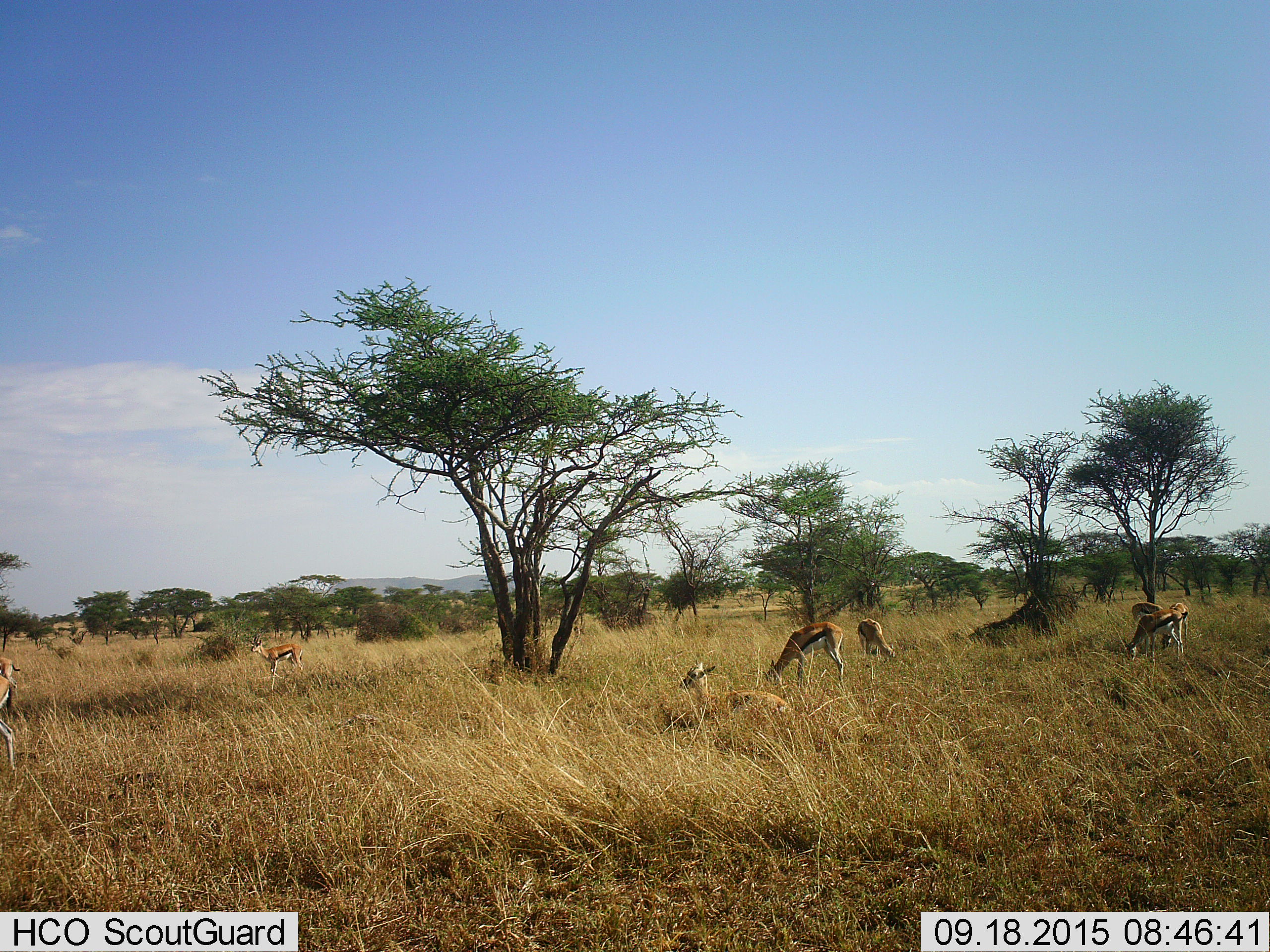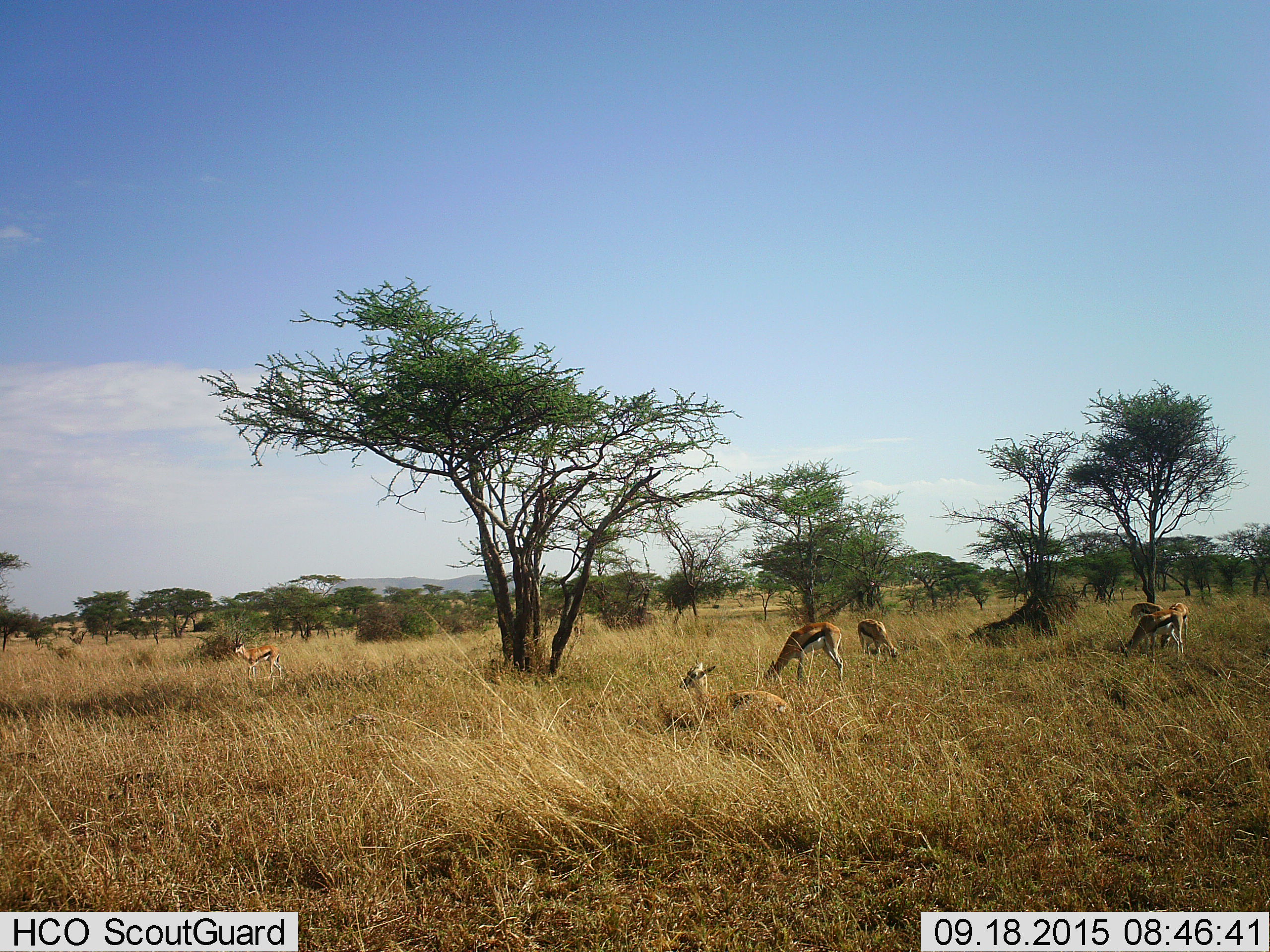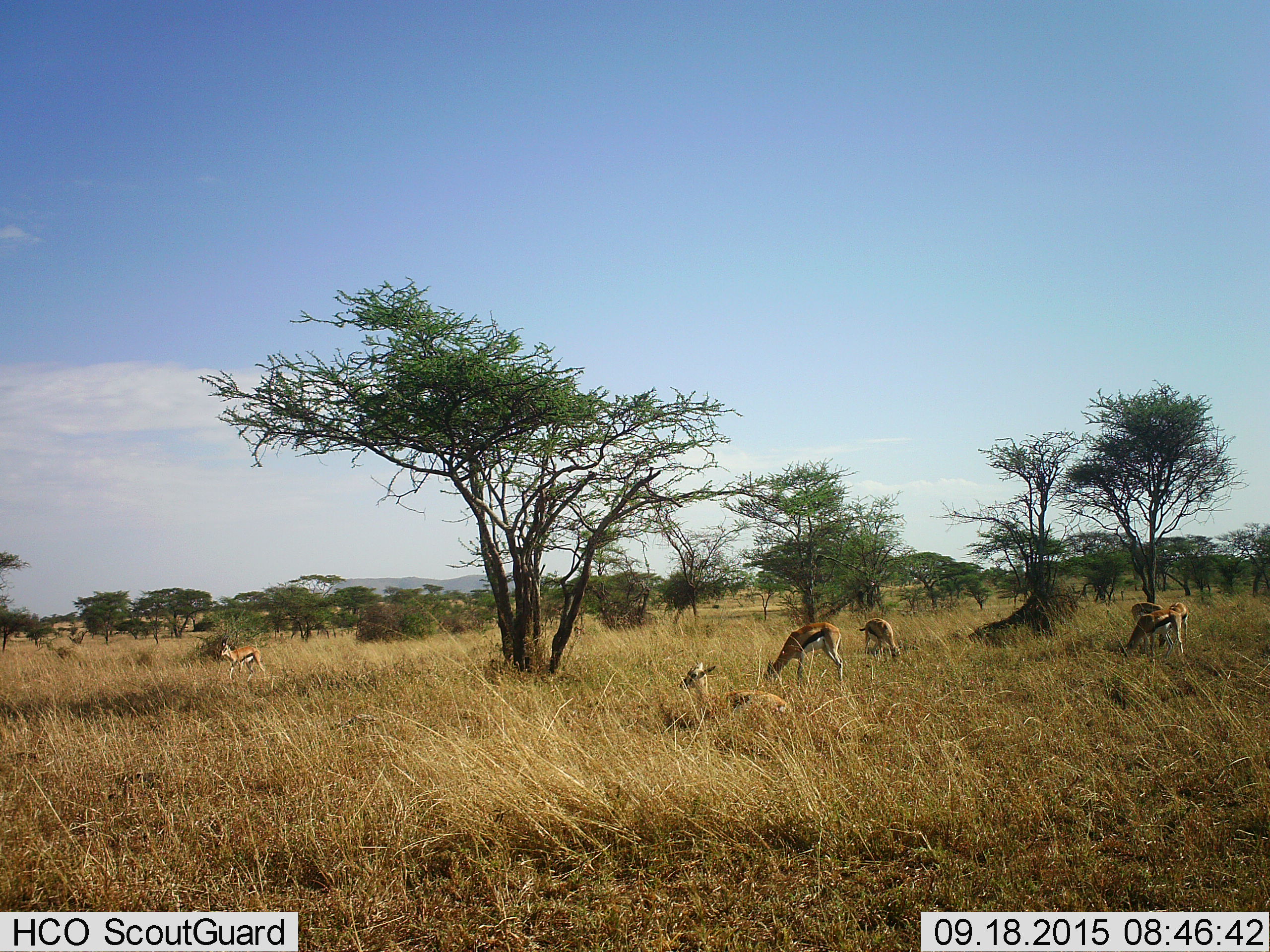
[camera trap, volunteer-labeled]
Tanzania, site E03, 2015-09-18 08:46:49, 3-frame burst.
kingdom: Animalia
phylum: Chordata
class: Mammalia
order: Artiodactyla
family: Bovidae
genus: Eudorcas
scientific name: Eudorcas thomsonii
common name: thomson's gazelle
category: gazellethomsons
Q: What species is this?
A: Gazellethomsons (thomson's gazelle) (Eudorcas thomsonii).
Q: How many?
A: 8.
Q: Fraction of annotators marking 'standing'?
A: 53%.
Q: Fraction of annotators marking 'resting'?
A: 87%.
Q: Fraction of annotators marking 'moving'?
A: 53%.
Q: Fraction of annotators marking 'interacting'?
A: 13%.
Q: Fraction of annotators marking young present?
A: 7%.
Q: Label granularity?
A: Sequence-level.